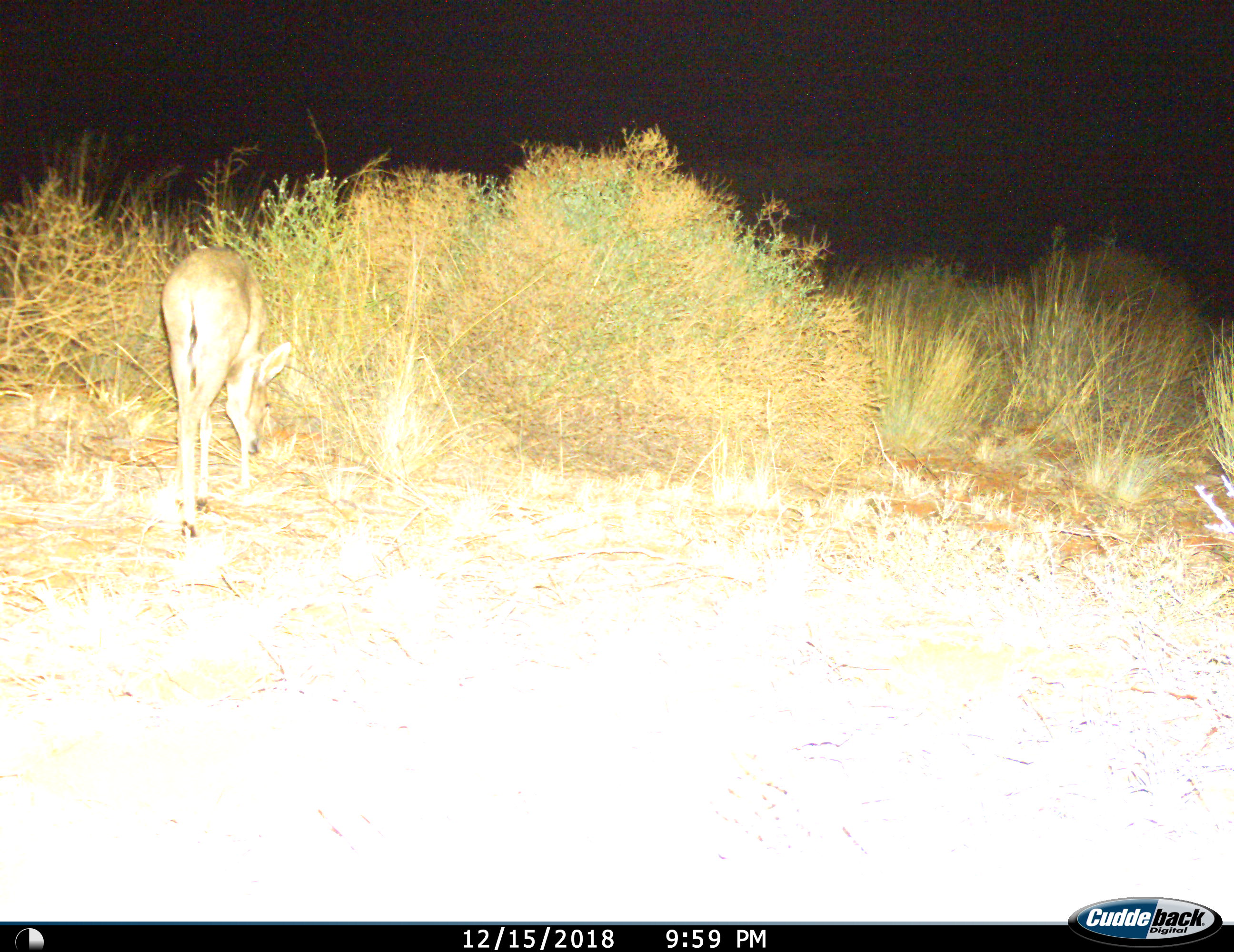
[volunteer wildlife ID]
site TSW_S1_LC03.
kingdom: Animalia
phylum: Chordata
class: Mammalia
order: Artiodactyla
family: Bovidae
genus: Sylvicapra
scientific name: Sylvicapra grimmia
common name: common duiker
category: duikercommongrey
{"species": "duikercommongrey (common duiker) (Sylvicapra grimmia)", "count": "1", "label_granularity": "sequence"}